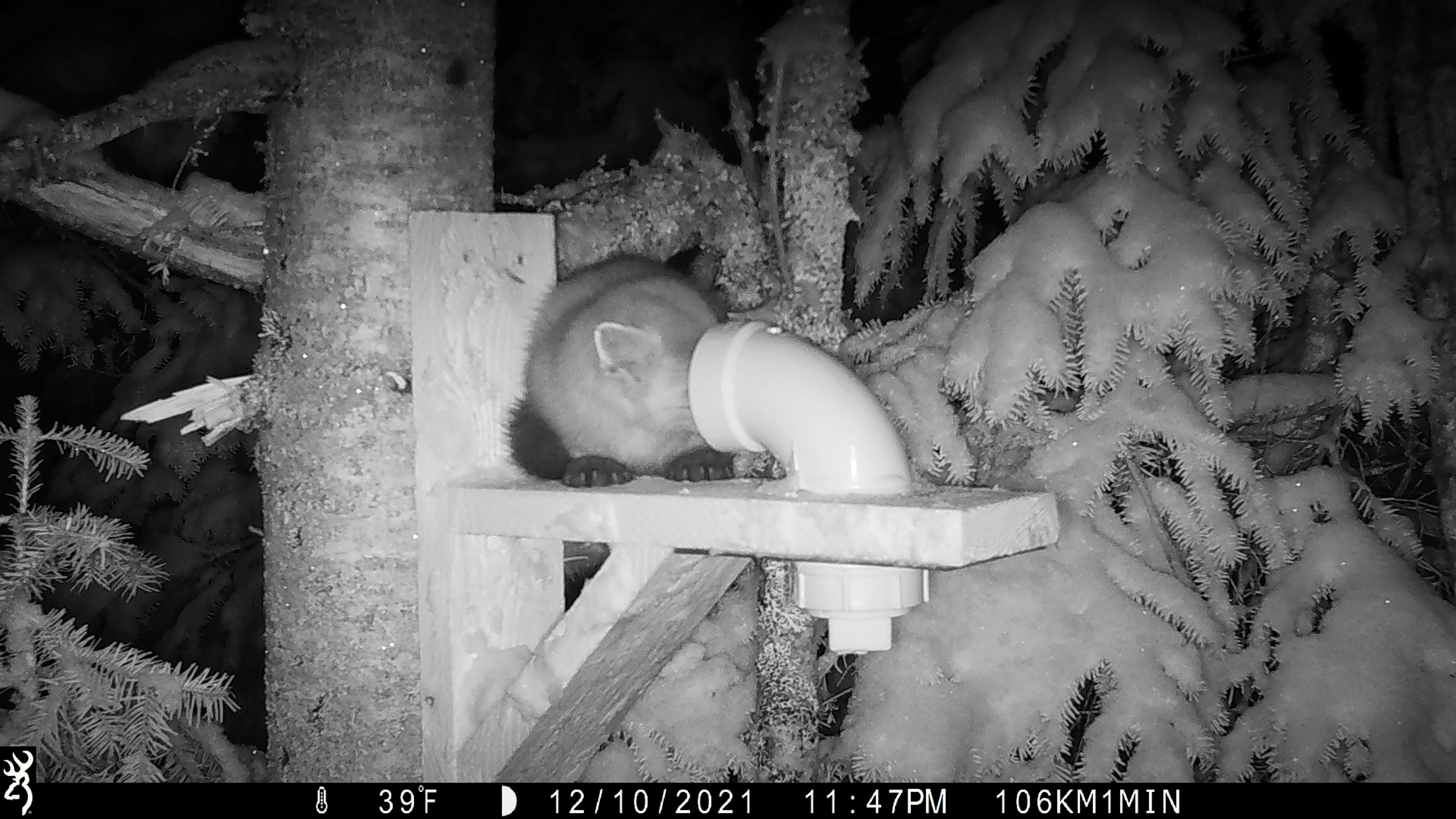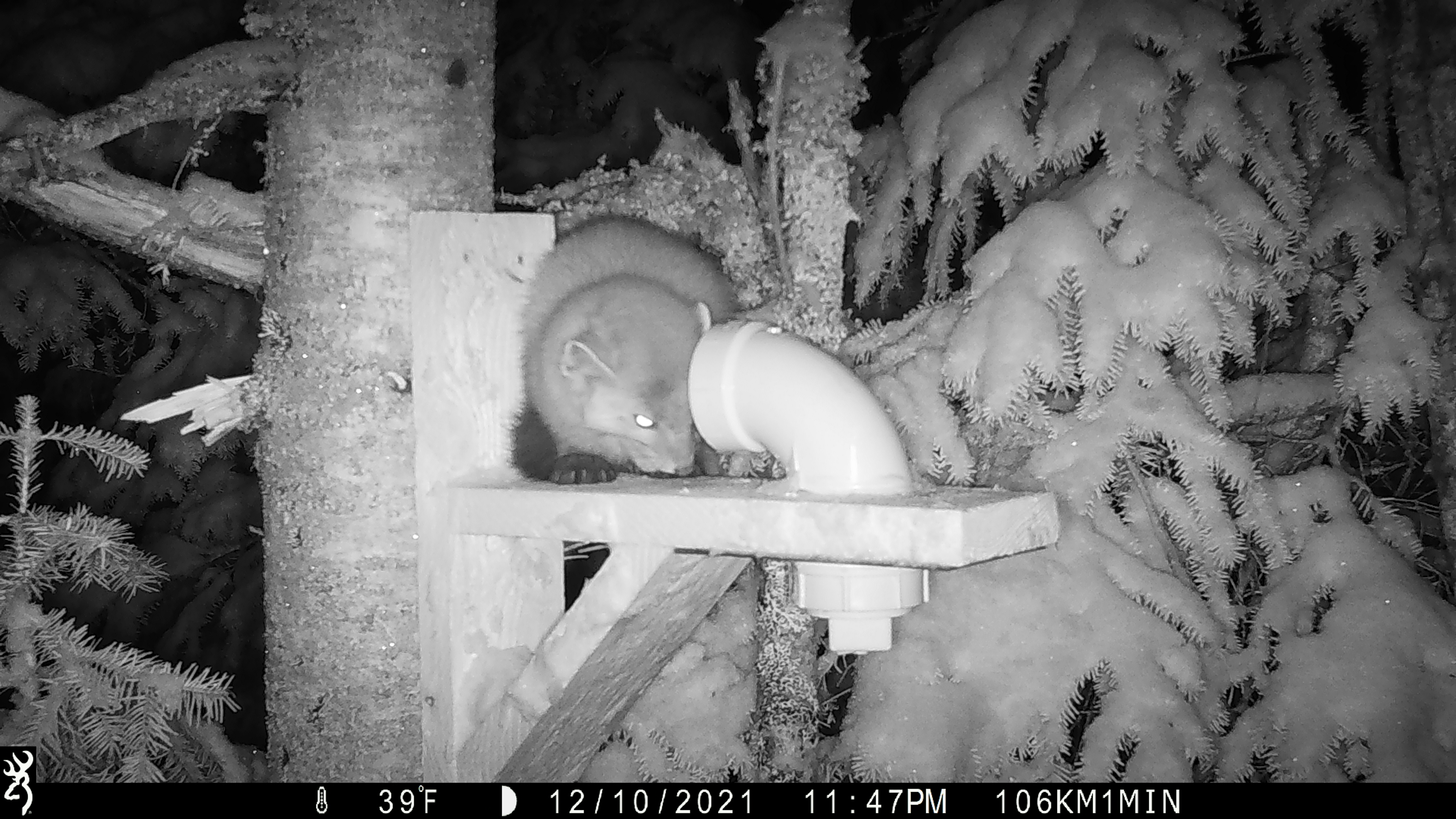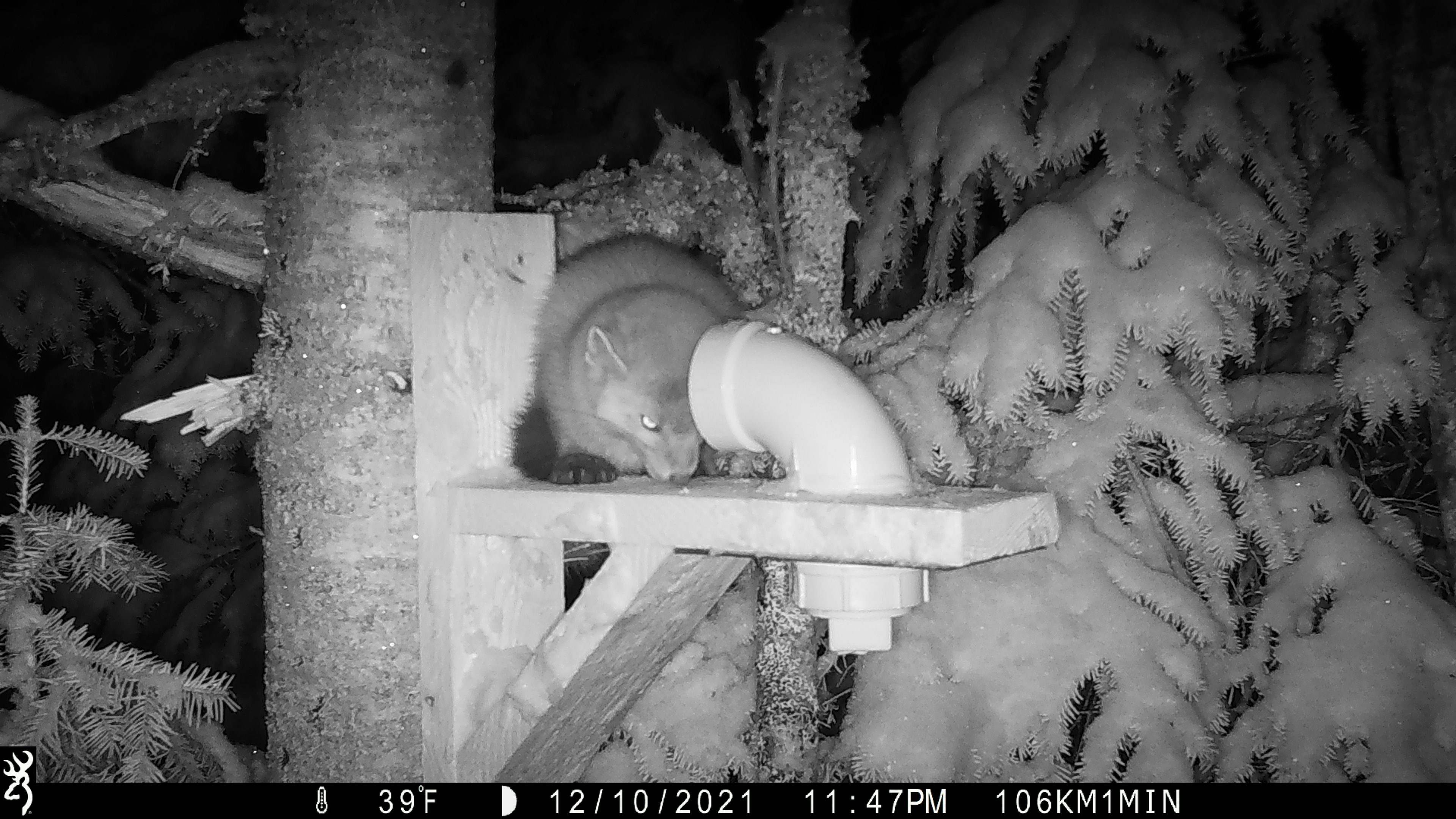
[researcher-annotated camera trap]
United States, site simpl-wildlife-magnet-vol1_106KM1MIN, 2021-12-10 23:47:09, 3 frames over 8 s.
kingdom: Animalia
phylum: Chordata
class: Mammalia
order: Carnivora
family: Mustelidae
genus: Martes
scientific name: Martes americana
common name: american marten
American marten (Martes americana).